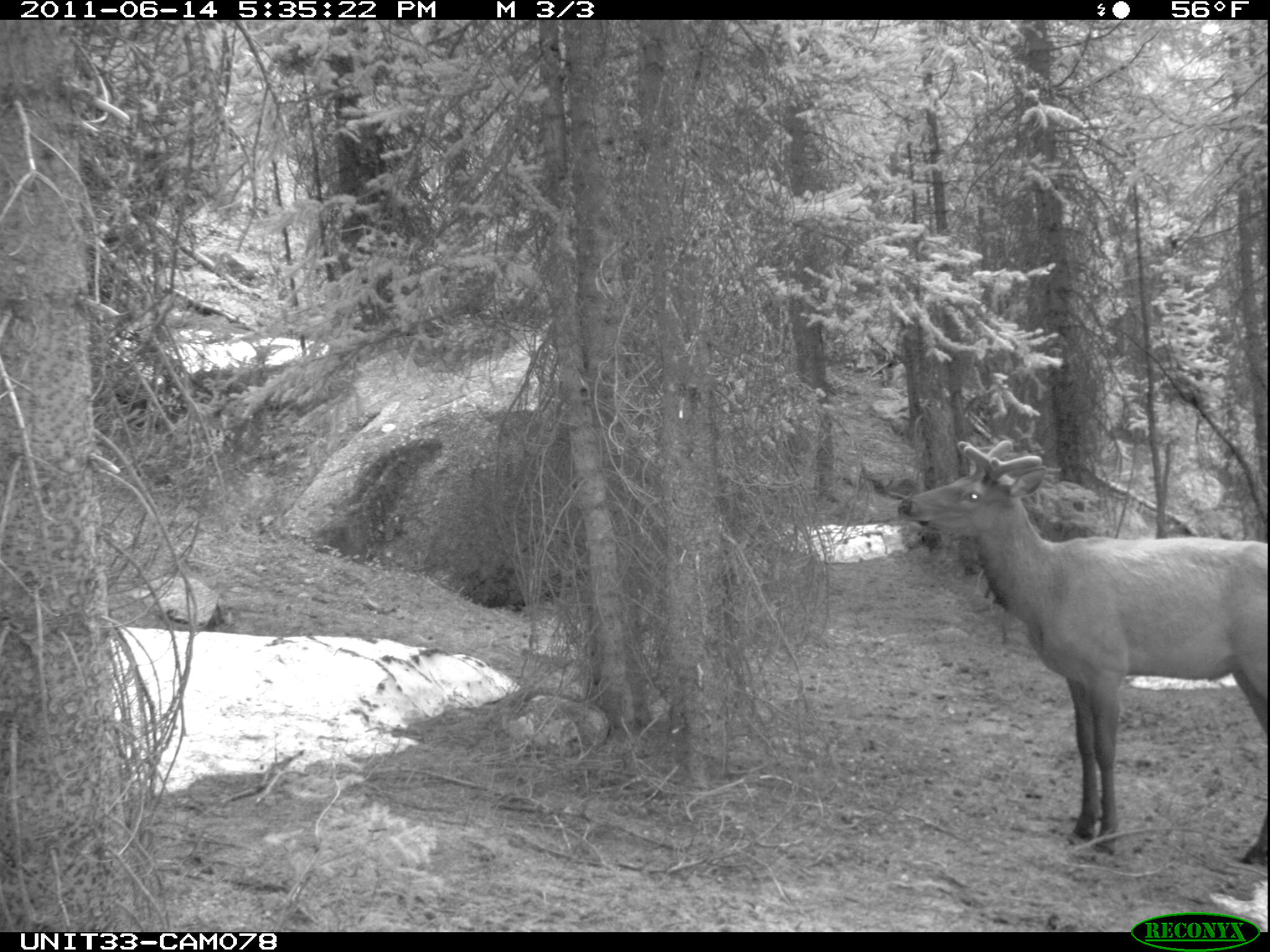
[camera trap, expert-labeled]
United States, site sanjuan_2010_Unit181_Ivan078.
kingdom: Animalia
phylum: Chordata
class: Mammalia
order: Artiodactyla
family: Cervidae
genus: Cervus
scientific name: Cervus elaphus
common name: red deer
Cervus elaphus (red deer).